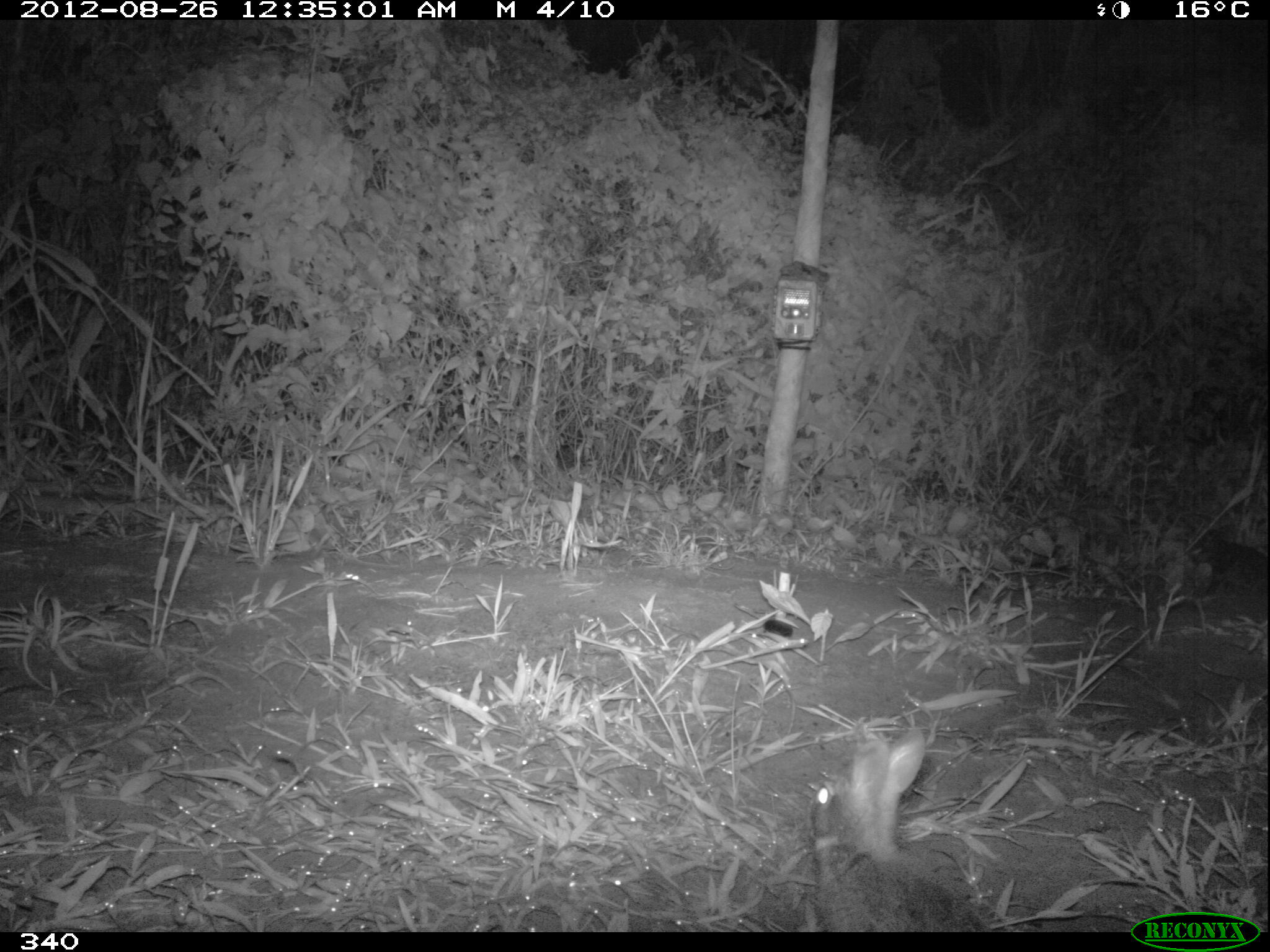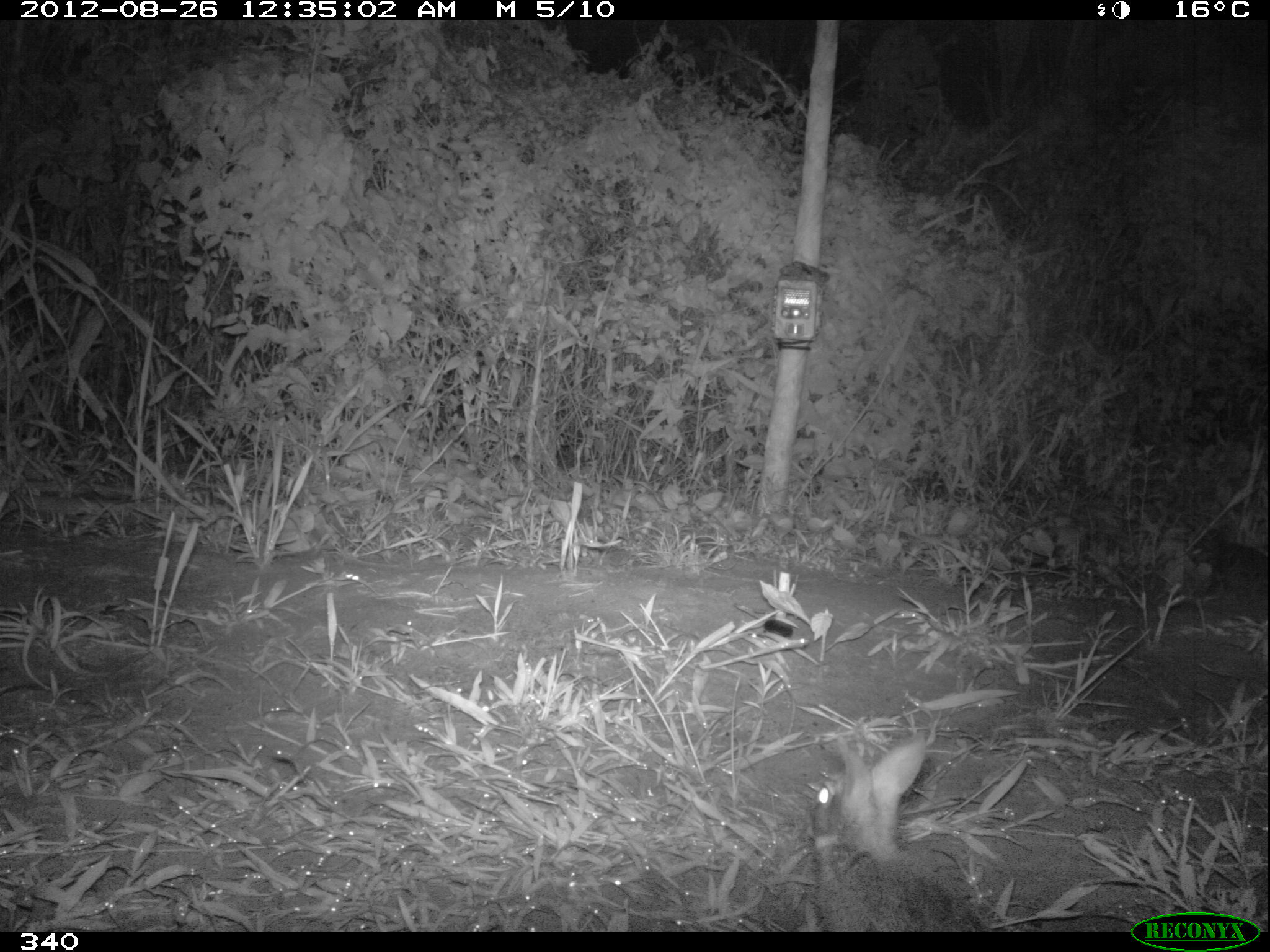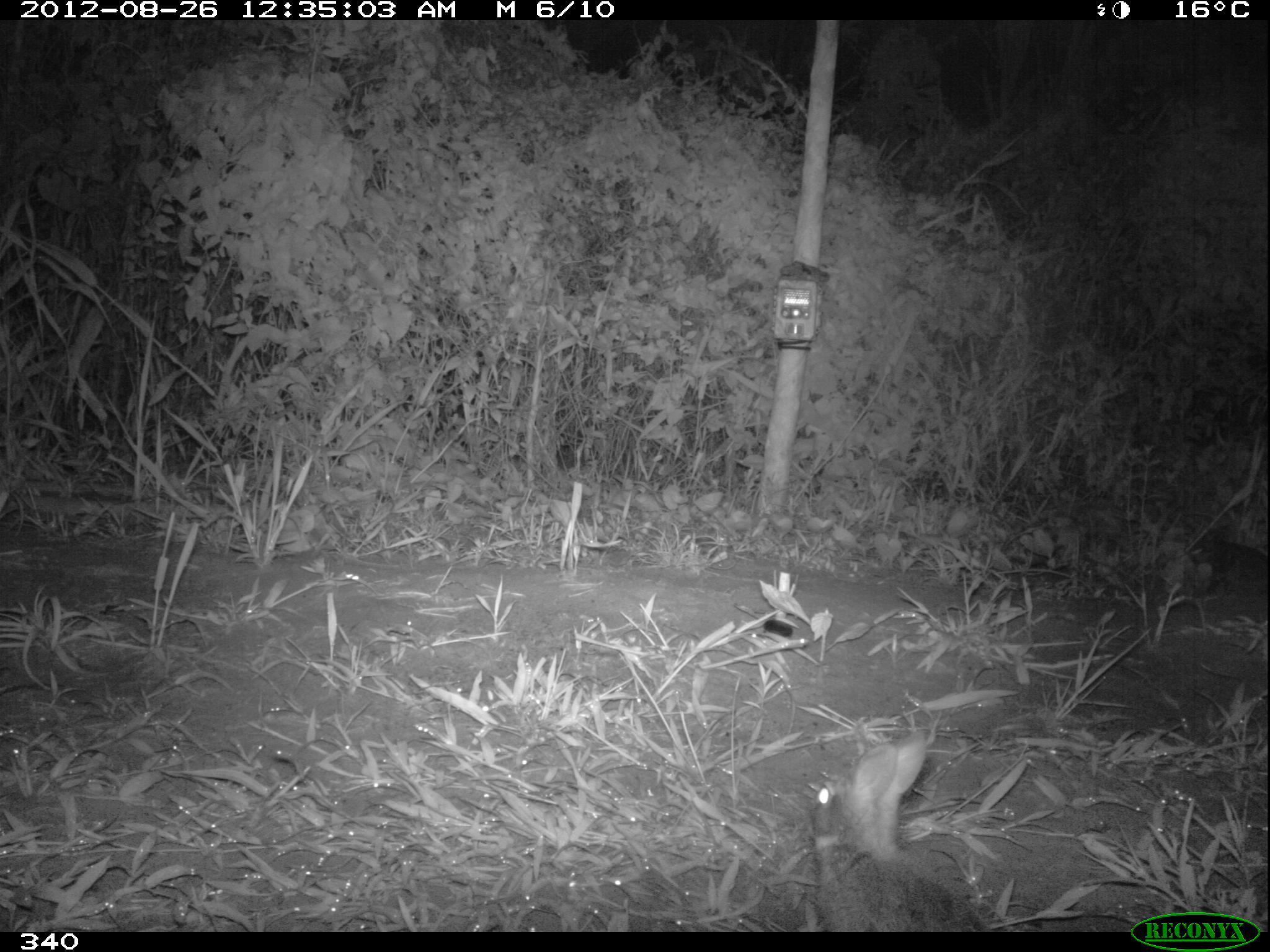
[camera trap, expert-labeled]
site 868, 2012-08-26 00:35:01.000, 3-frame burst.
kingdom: Animalia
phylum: Chordata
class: Mammalia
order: Lagomorpha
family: Leporidae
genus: Sylvilagus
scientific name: Sylvilagus brasiliensis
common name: tapeti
Sylvilagus brasiliensis (tapeti).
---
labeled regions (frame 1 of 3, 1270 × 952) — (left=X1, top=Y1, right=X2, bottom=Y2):
sylvilagus brasiliensis: (left=804, top=727, right=986, bottom=932)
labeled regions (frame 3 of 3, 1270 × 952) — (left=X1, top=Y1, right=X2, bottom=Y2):
sylvilagus brasiliensis: (left=807, top=731, right=985, bottom=931)